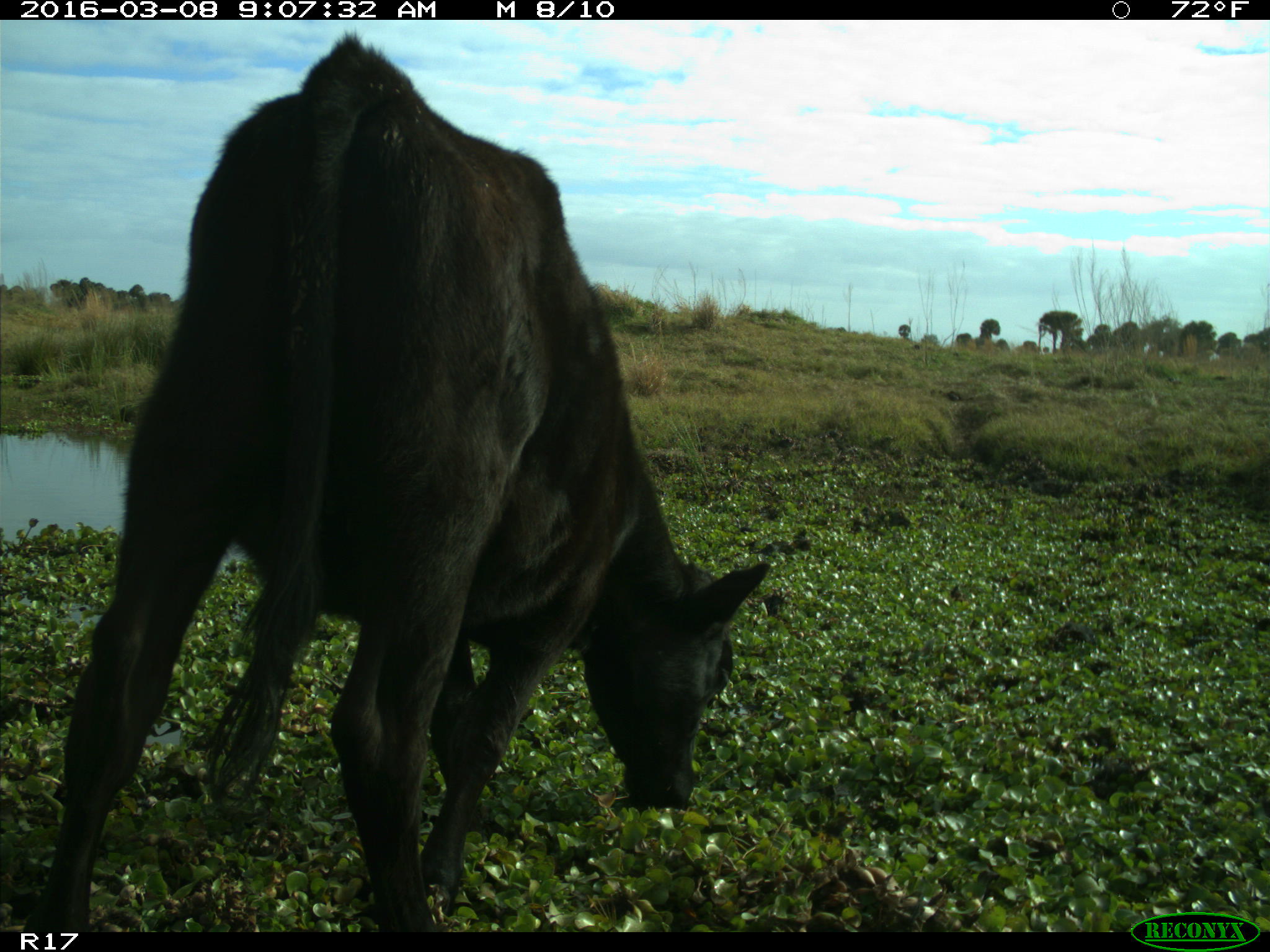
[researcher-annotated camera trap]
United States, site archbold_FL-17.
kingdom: Animalia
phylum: Chordata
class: Mammalia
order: Artiodactyla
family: Bovidae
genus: Bos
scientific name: Bos taurus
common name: domestic cow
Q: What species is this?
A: Bos taurus (domestic cow).